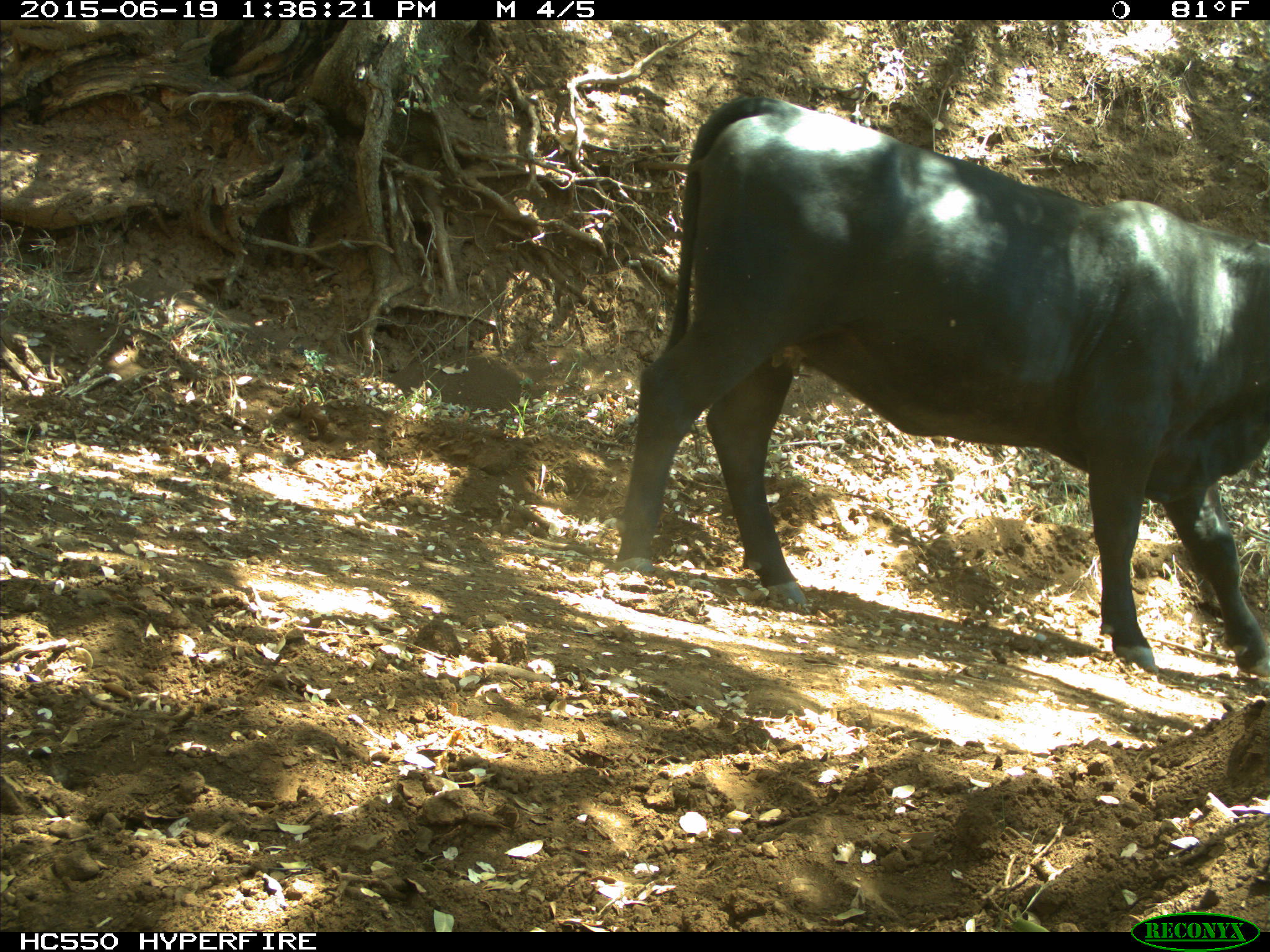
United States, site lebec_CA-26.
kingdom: Animalia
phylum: Chordata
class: Mammalia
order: Artiodactyla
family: Bovidae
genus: Bos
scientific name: Bos taurus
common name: domestic cow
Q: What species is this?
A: Bos taurus (domestic cow).